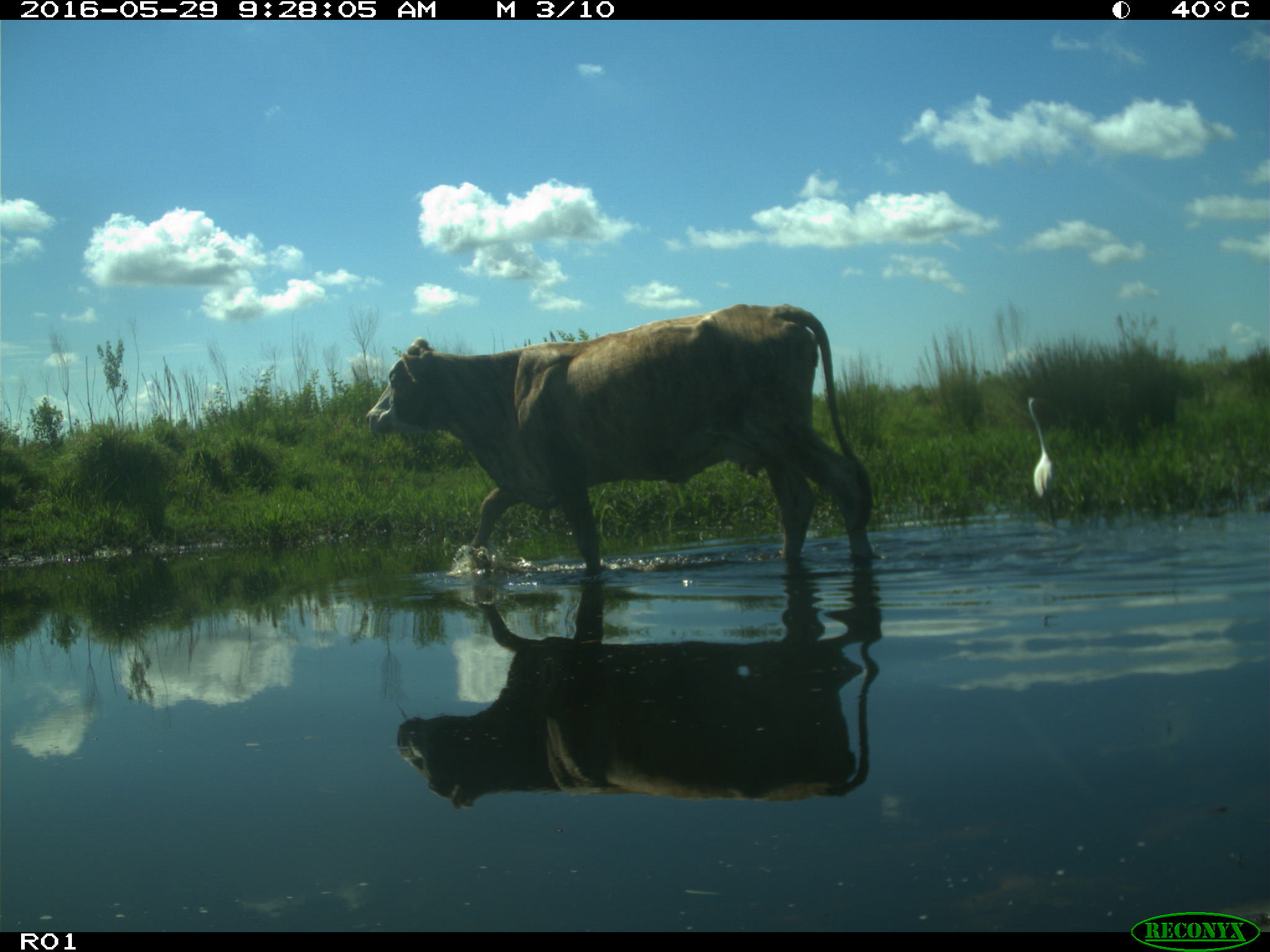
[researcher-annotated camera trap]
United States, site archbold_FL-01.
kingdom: Animalia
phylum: Chordata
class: Mammalia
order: Artiodactyla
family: Bovidae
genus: Bos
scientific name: Bos taurus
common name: domestic cow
Bos taurus (domestic cow).